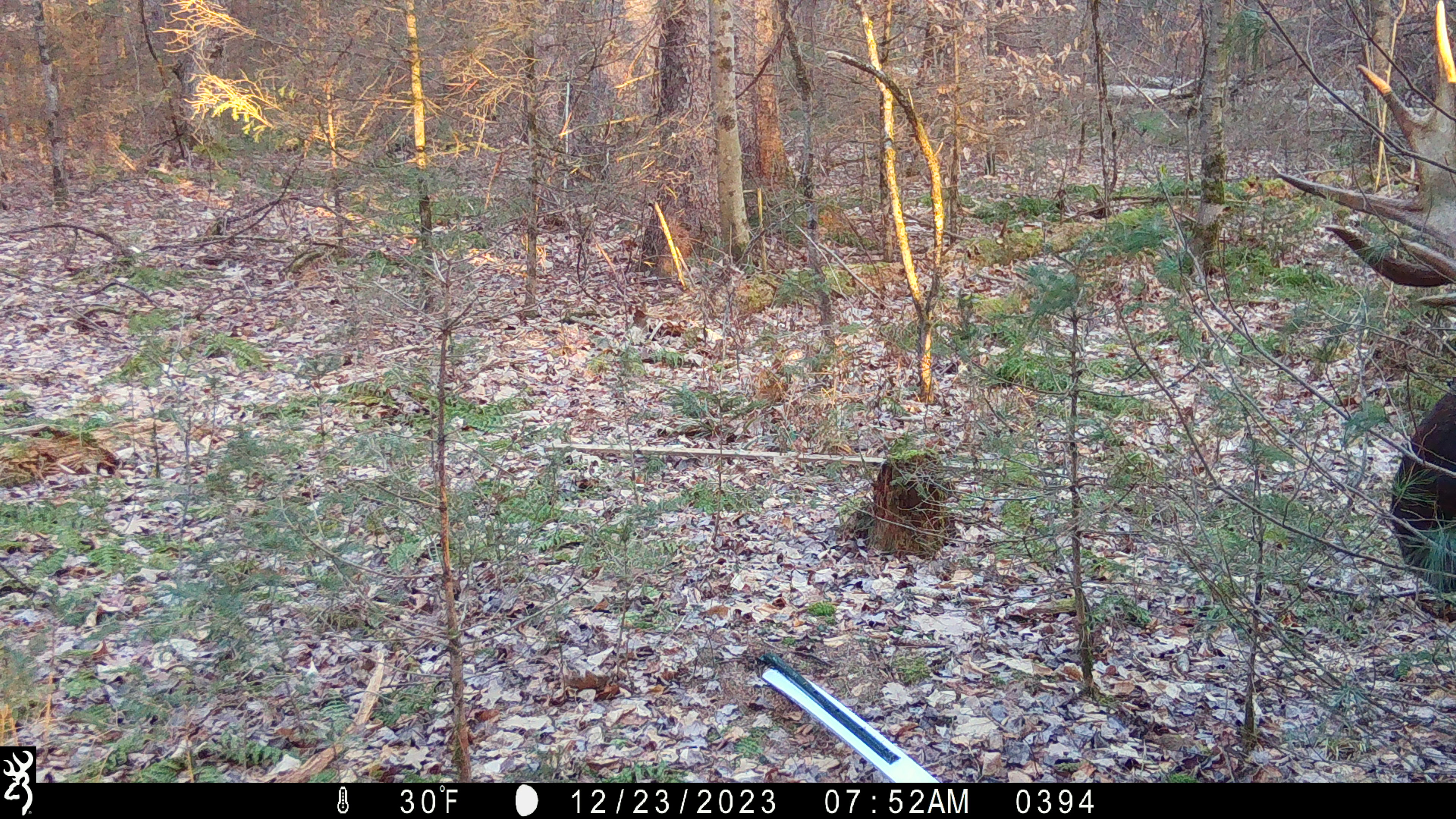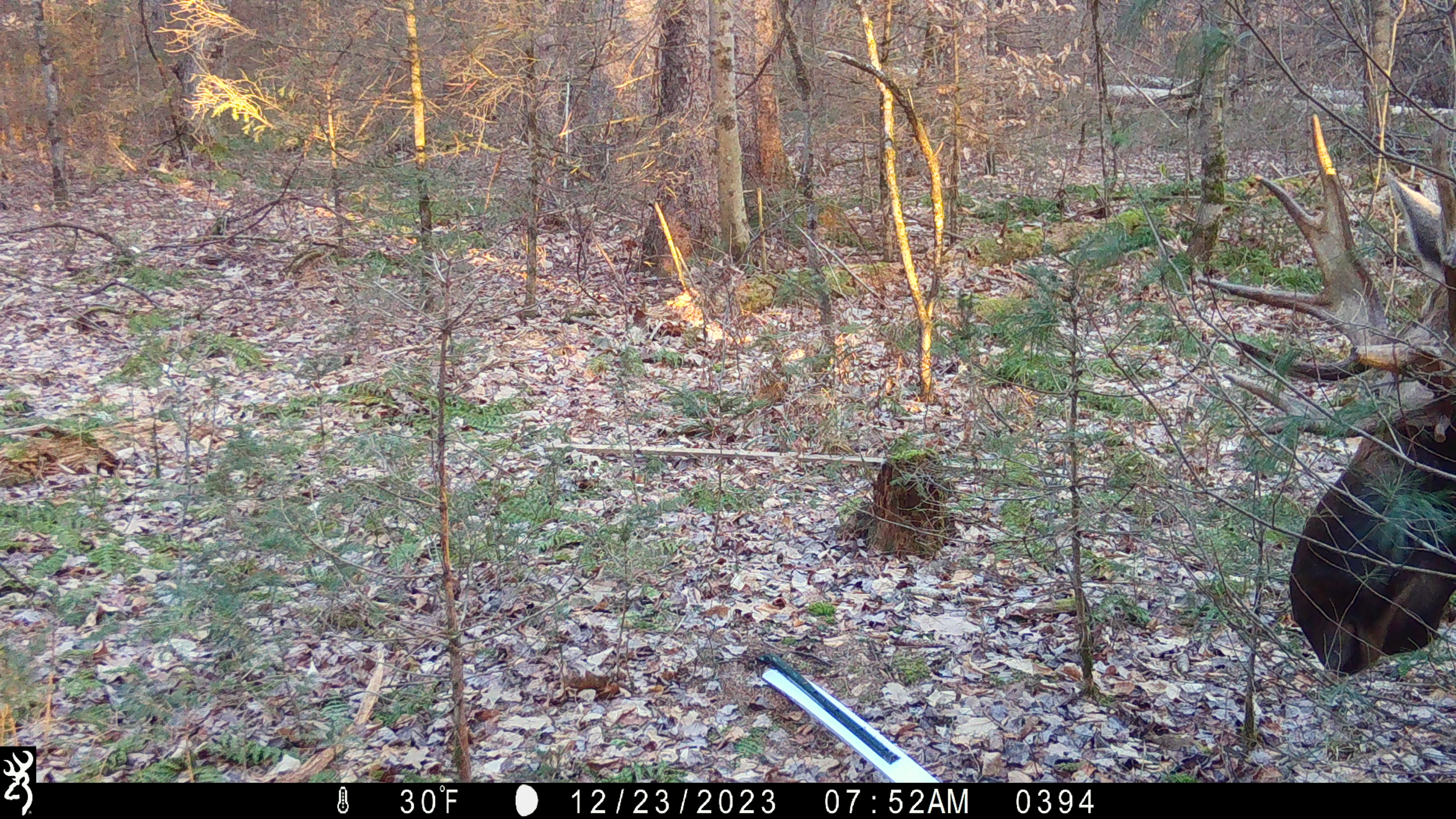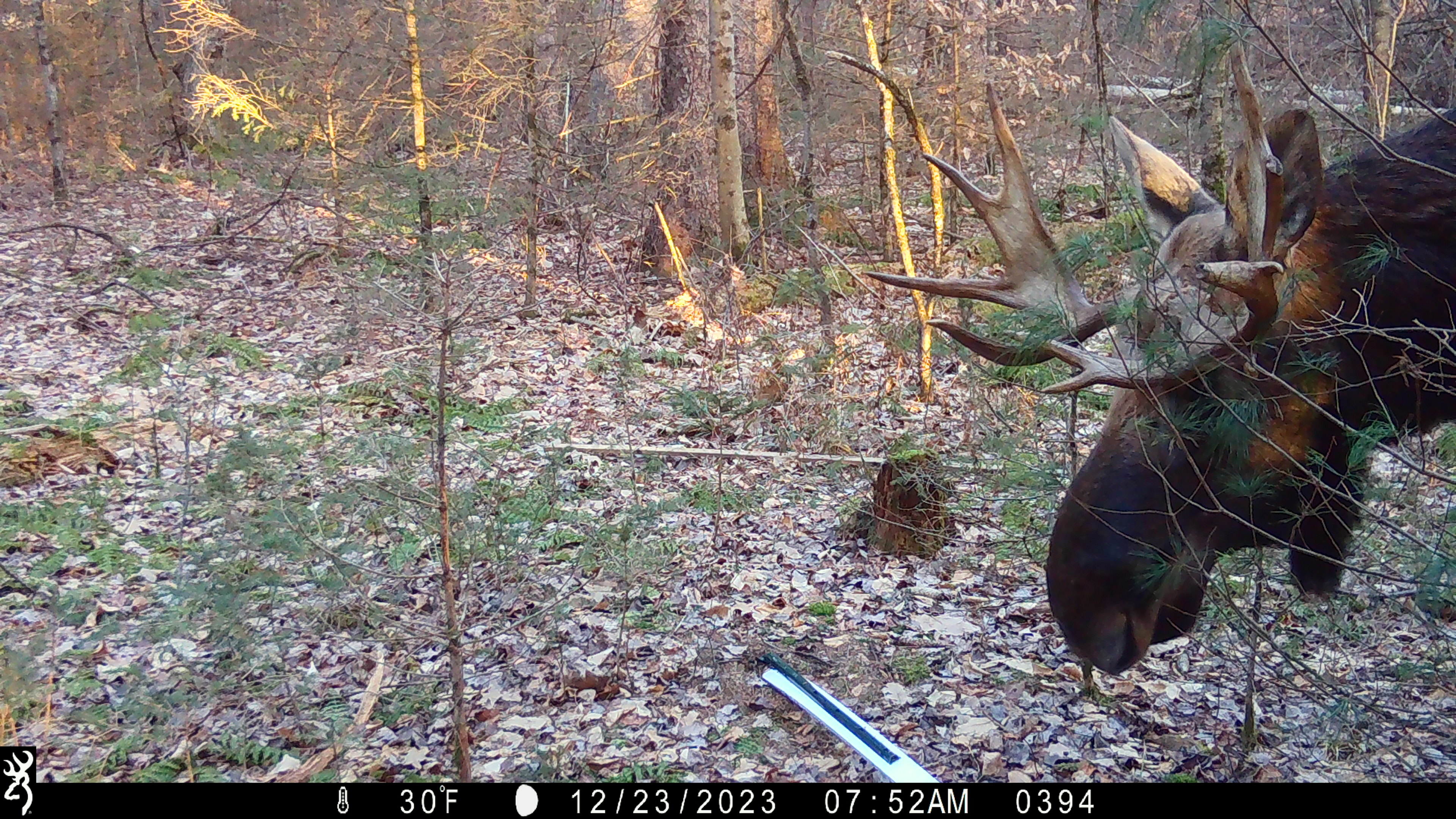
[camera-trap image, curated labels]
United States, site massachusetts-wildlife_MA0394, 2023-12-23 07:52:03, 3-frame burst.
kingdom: Animalia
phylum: Chordata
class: Mammalia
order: Artiodactyla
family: Cervidae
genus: Alces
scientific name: Alces alces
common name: moose